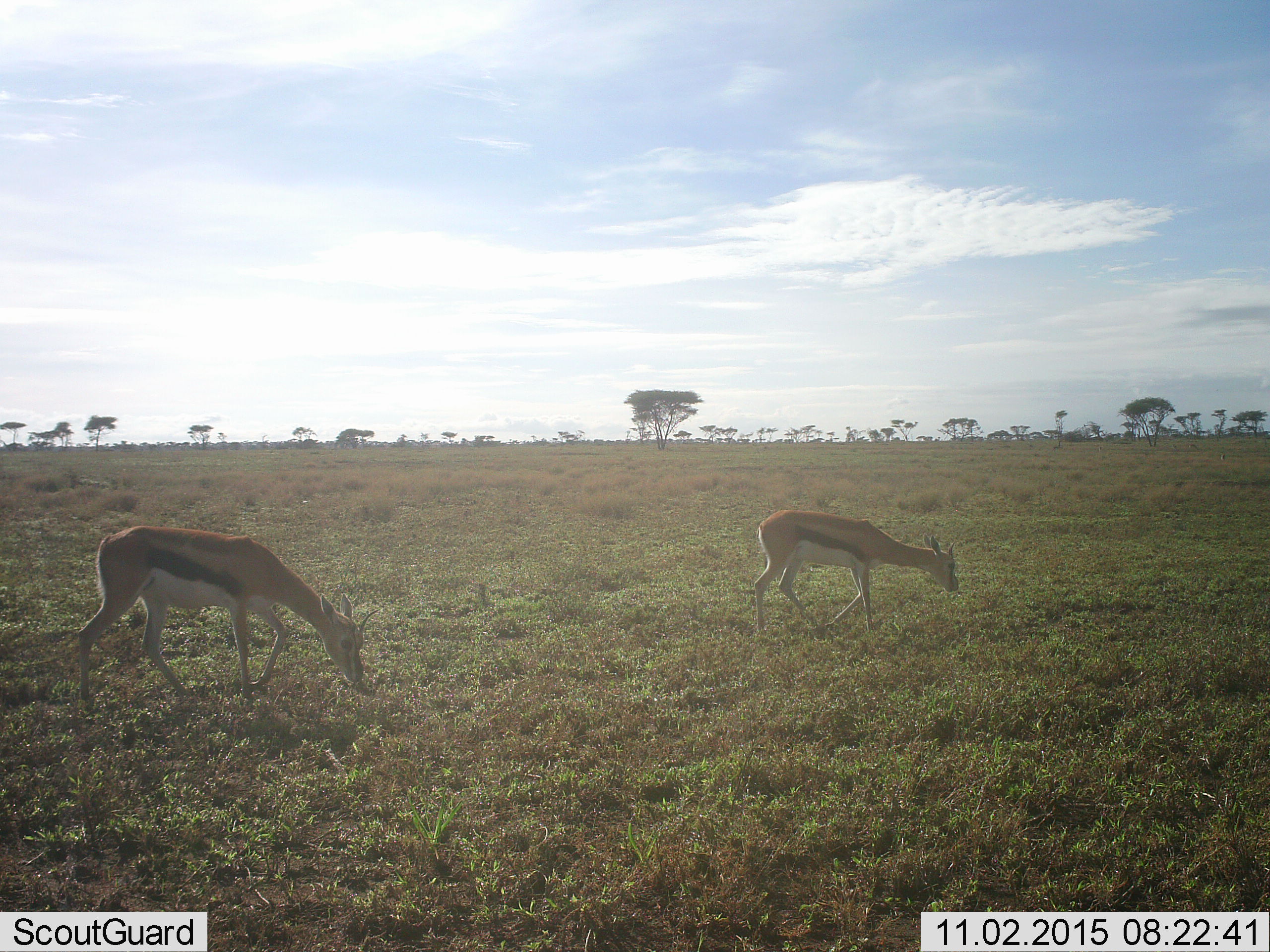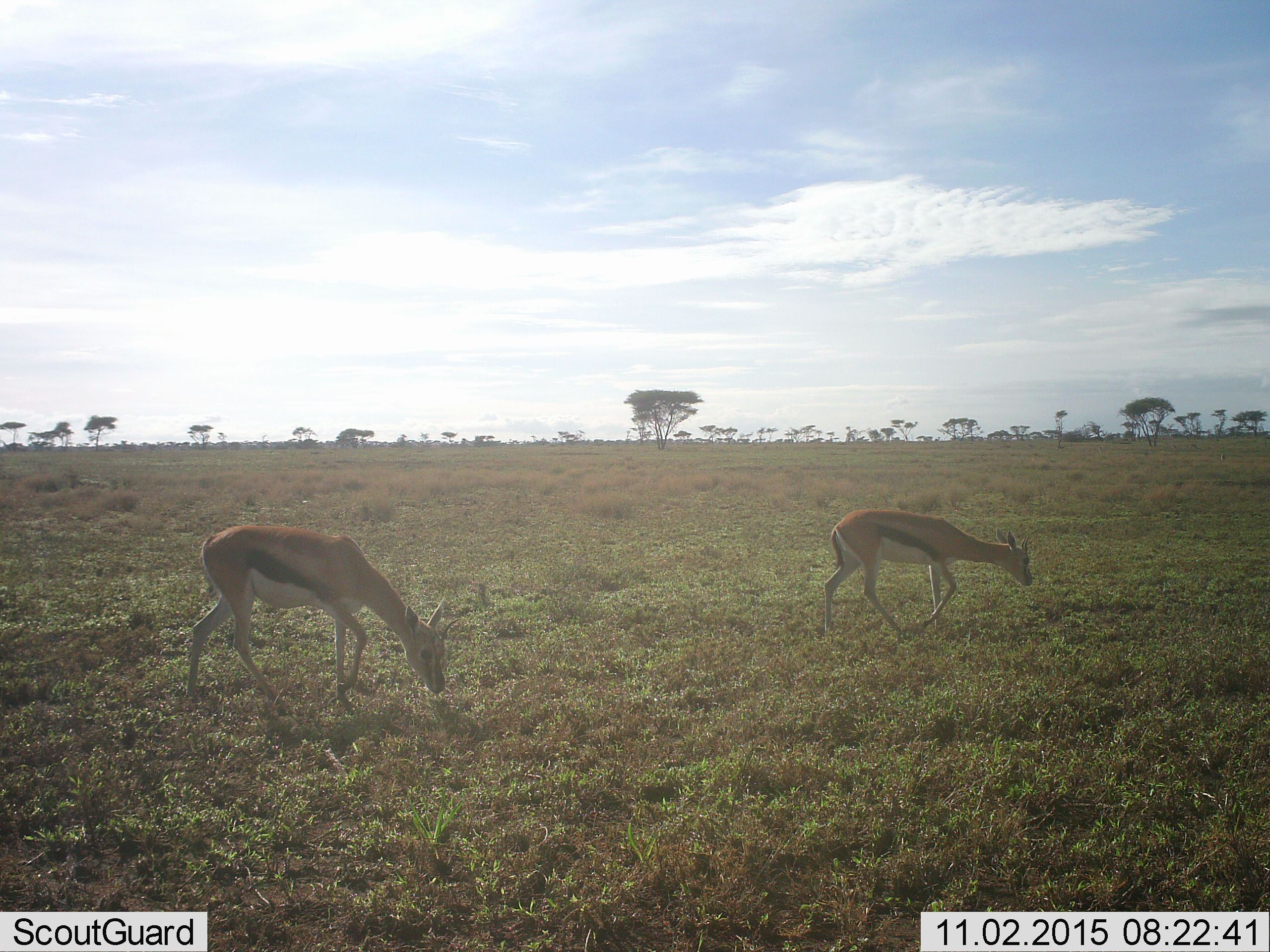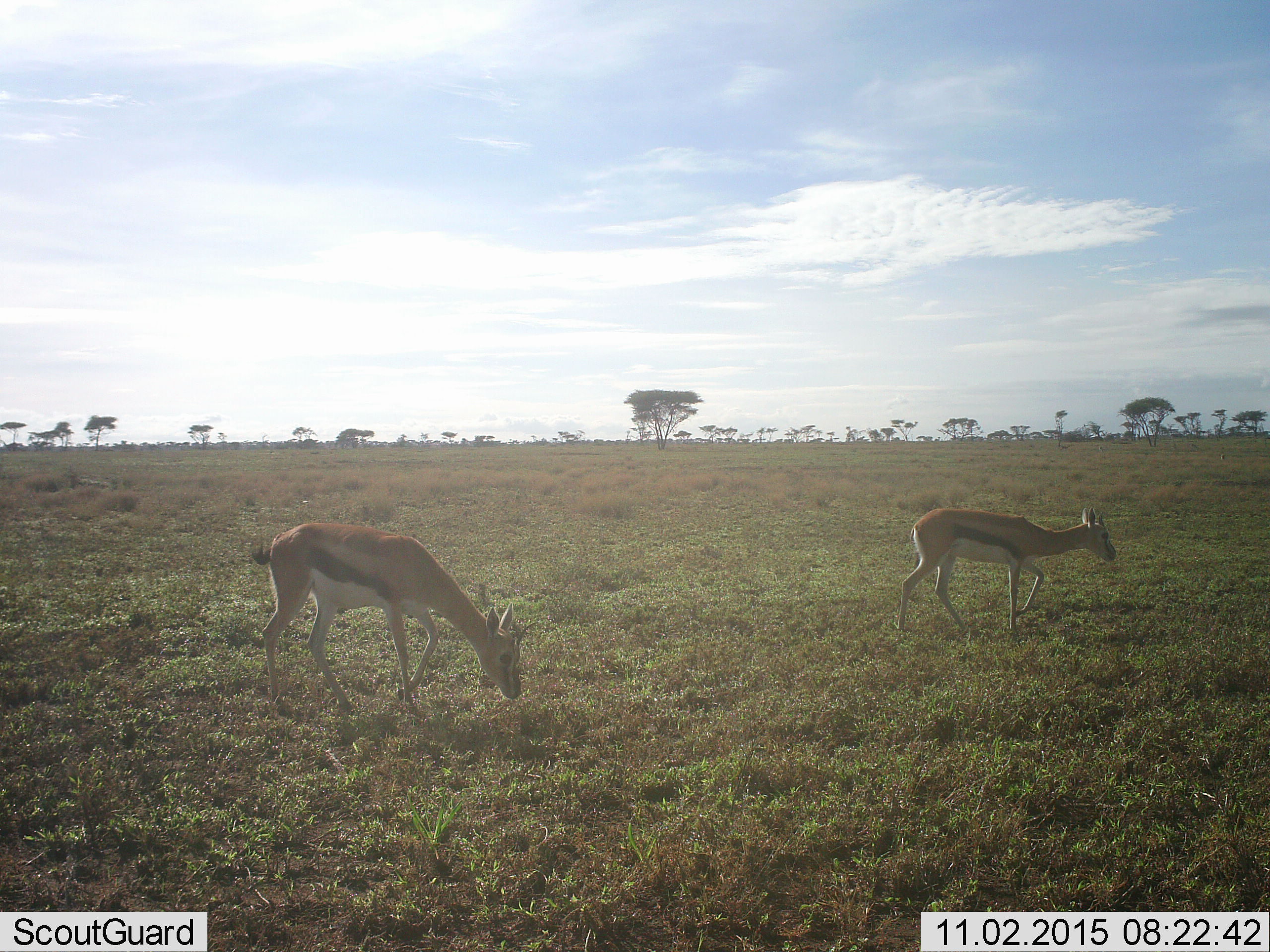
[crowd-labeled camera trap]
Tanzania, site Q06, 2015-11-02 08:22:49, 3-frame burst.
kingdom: Animalia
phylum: Chordata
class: Mammalia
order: Artiodactyla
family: Bovidae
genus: Eudorcas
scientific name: Eudorcas thomsonii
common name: thomson's gazelle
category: gazellethomsons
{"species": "gazellethomsons (thomson's gazelle) (Eudorcas thomsonii)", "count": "2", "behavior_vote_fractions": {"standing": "12%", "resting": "0%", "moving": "88%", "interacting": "0%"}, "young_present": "0%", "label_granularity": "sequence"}